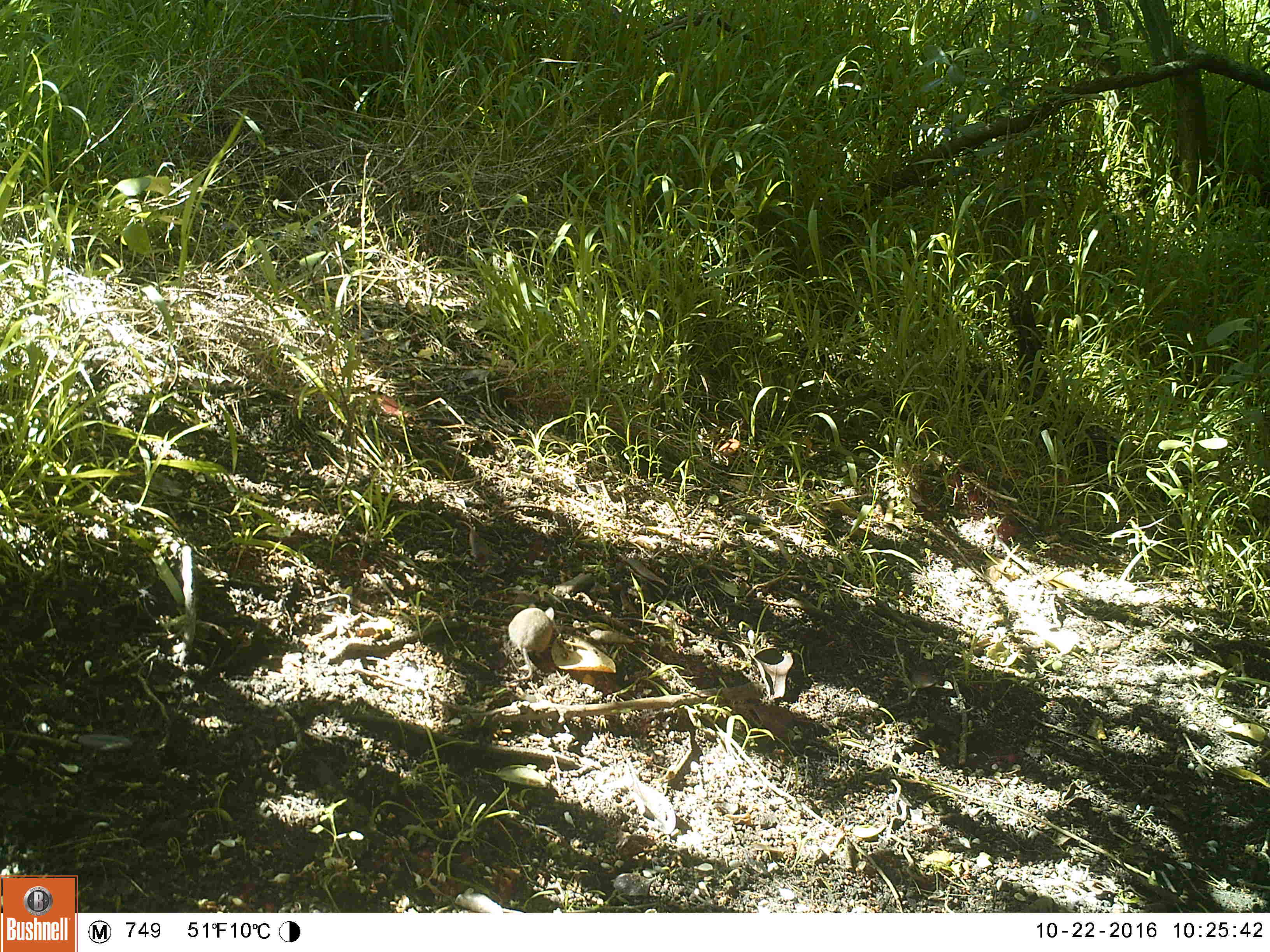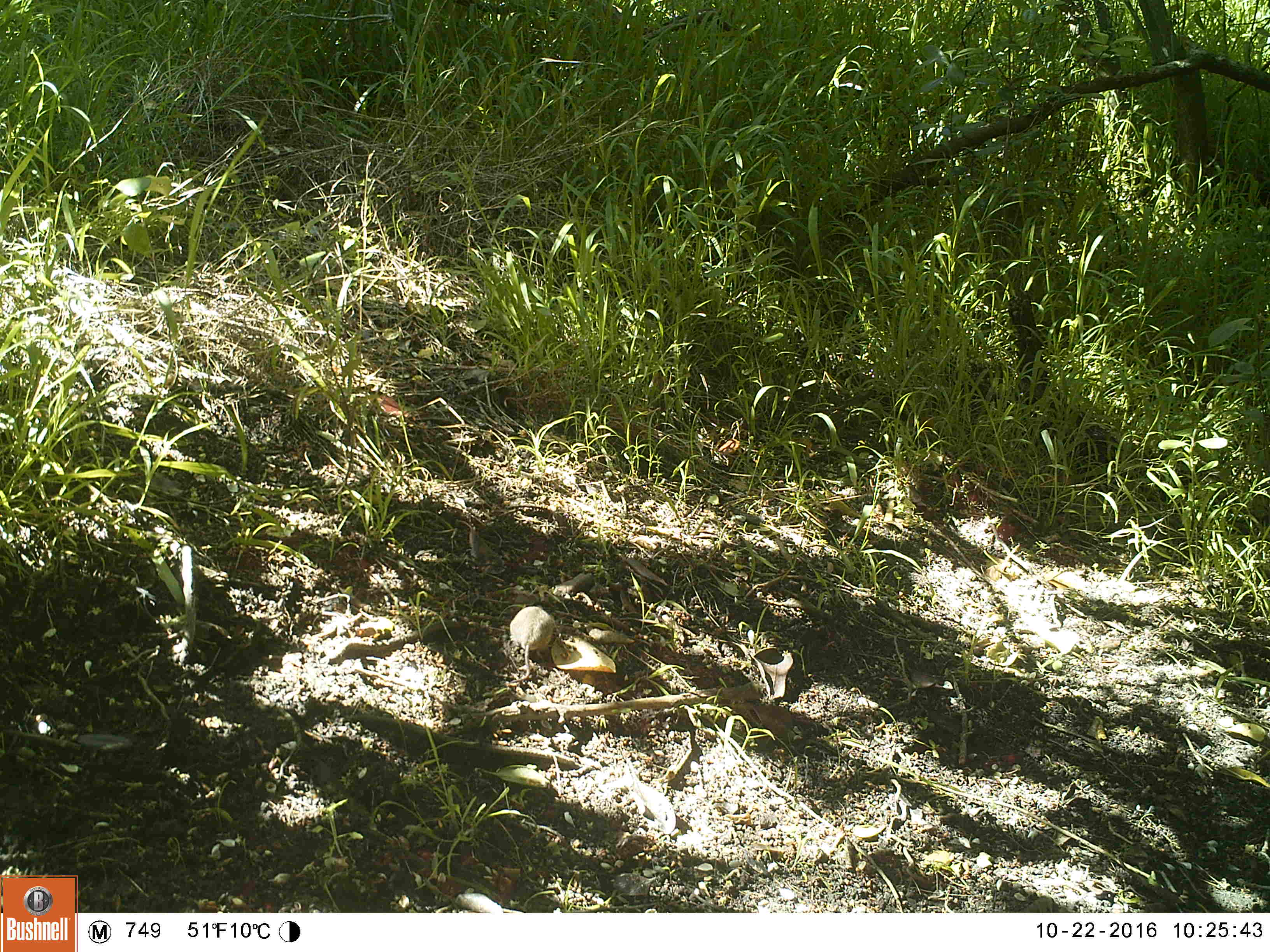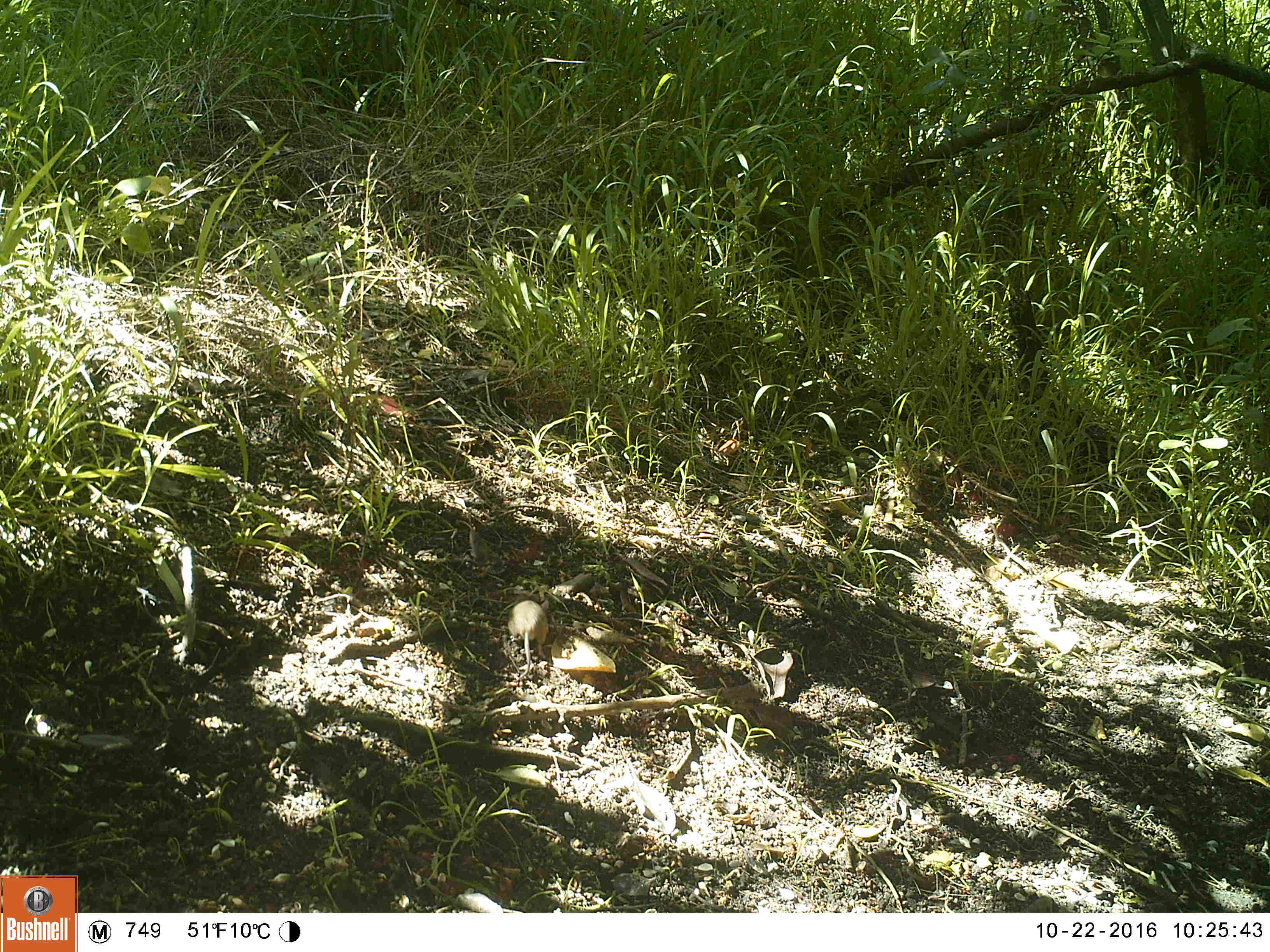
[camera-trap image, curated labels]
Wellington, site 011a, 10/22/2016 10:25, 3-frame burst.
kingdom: Animalia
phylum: Chordata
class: Mammalia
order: Rodentia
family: Muridae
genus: Mus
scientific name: Mus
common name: mouse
Mouse (Mus).